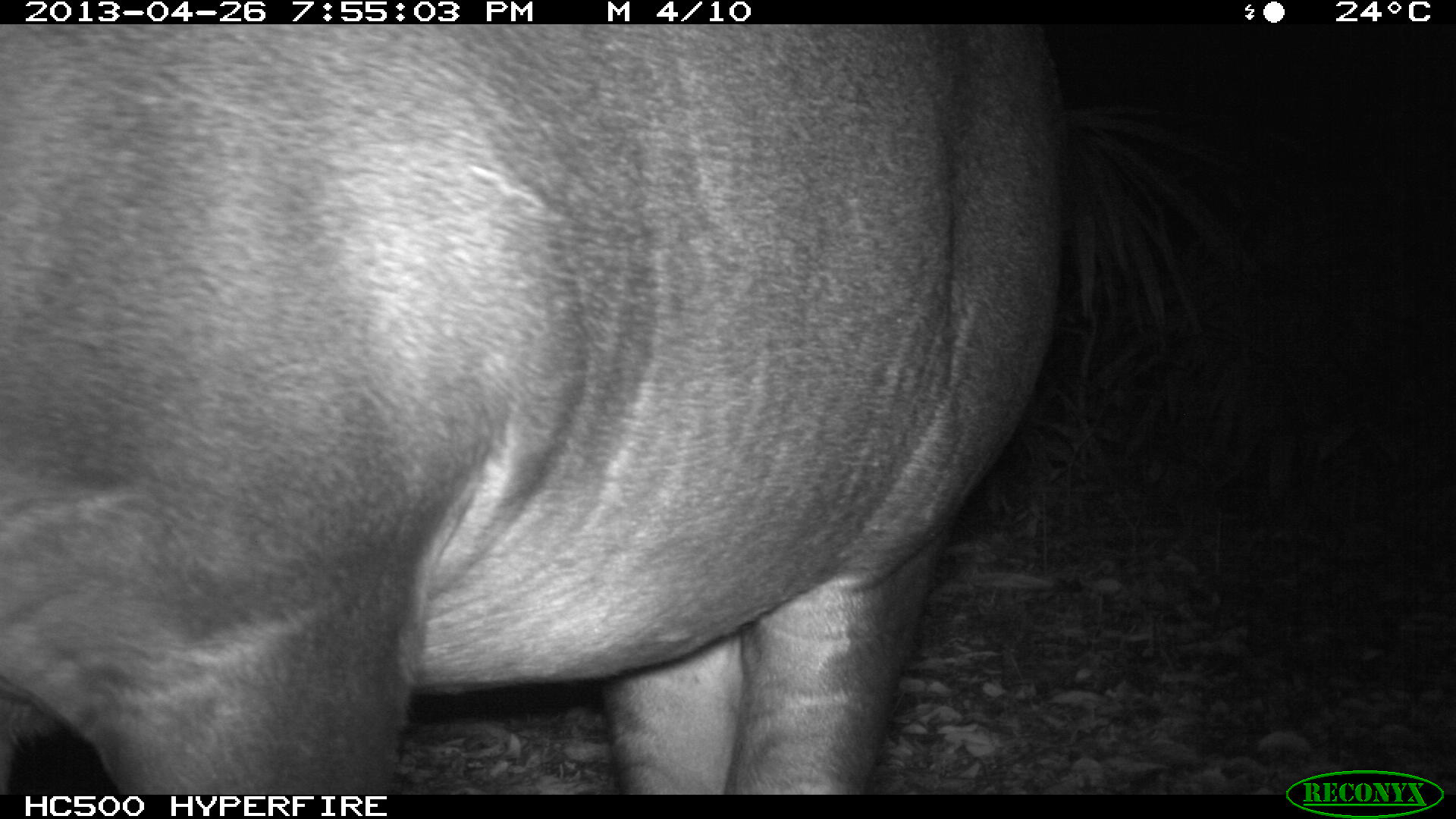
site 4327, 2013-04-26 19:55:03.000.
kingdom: Animalia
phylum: Chordata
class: Mammalia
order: Perissodactyla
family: Tapiridae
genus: Tapirus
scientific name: Tapirus bairdii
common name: baird's tapir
Tapirus bairdii (baird's tapir), count 1, sex female.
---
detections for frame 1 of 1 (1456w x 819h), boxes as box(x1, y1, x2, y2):
tapirus bairdii: box(0, 24, 1065, 794)